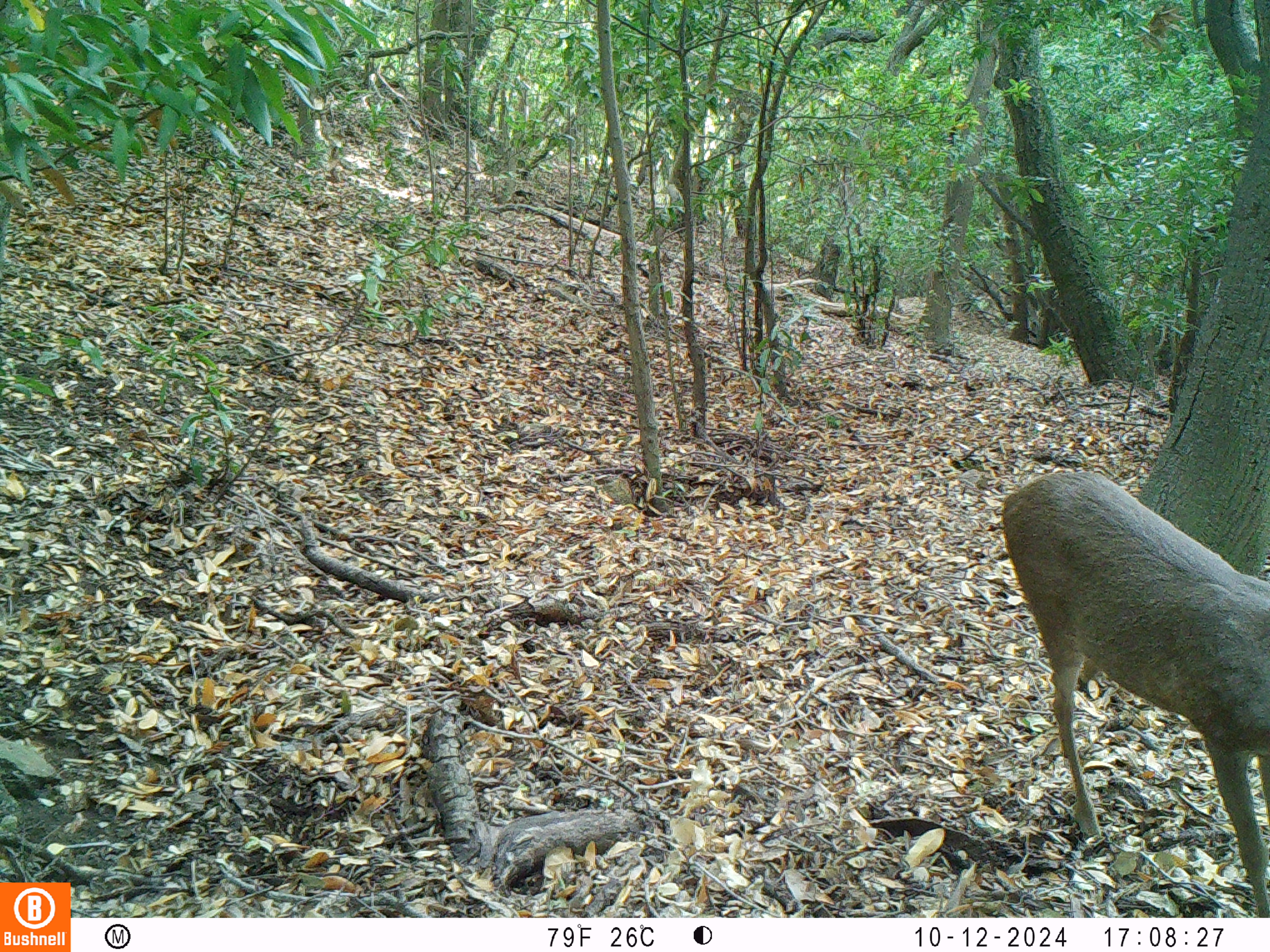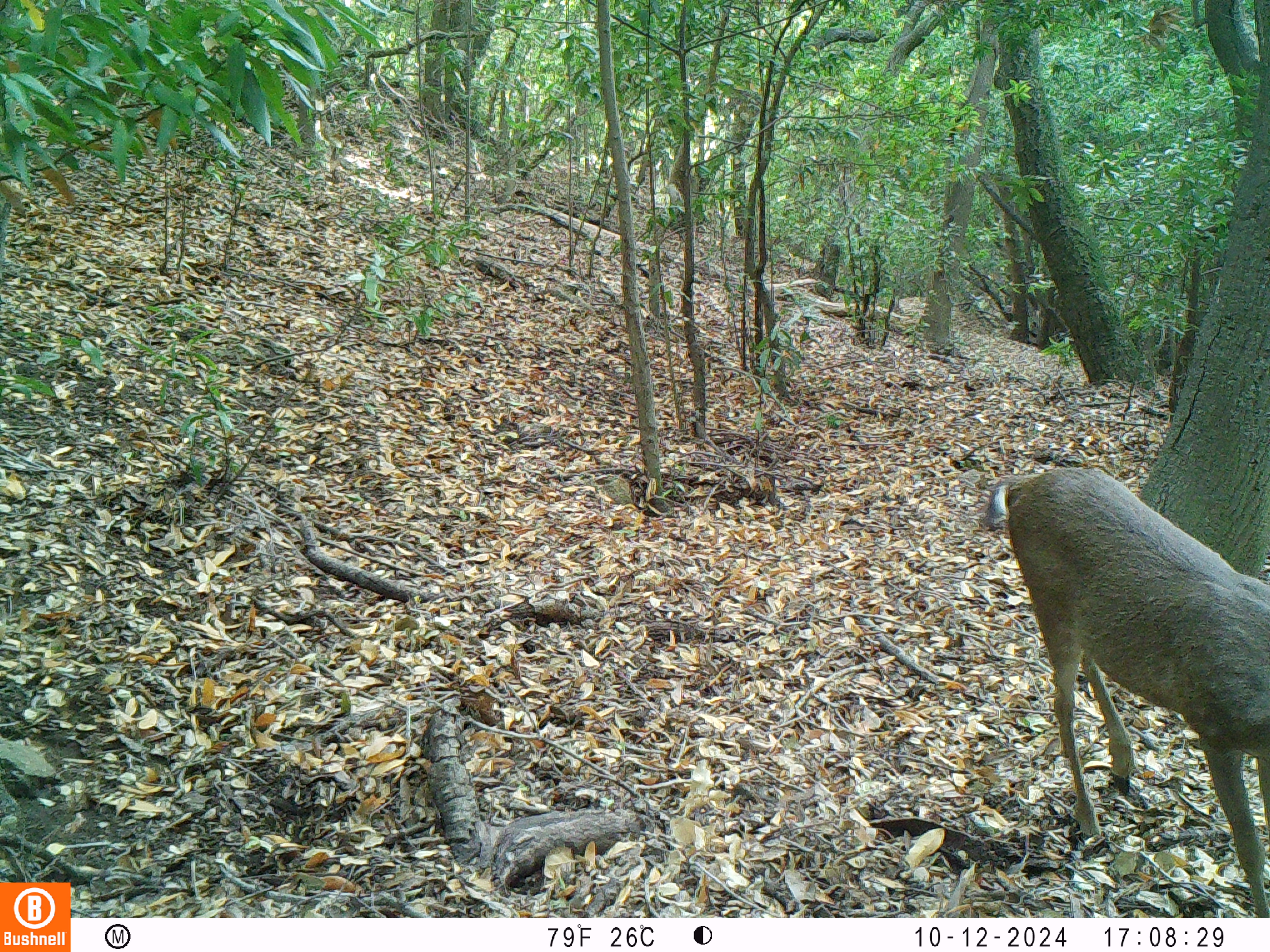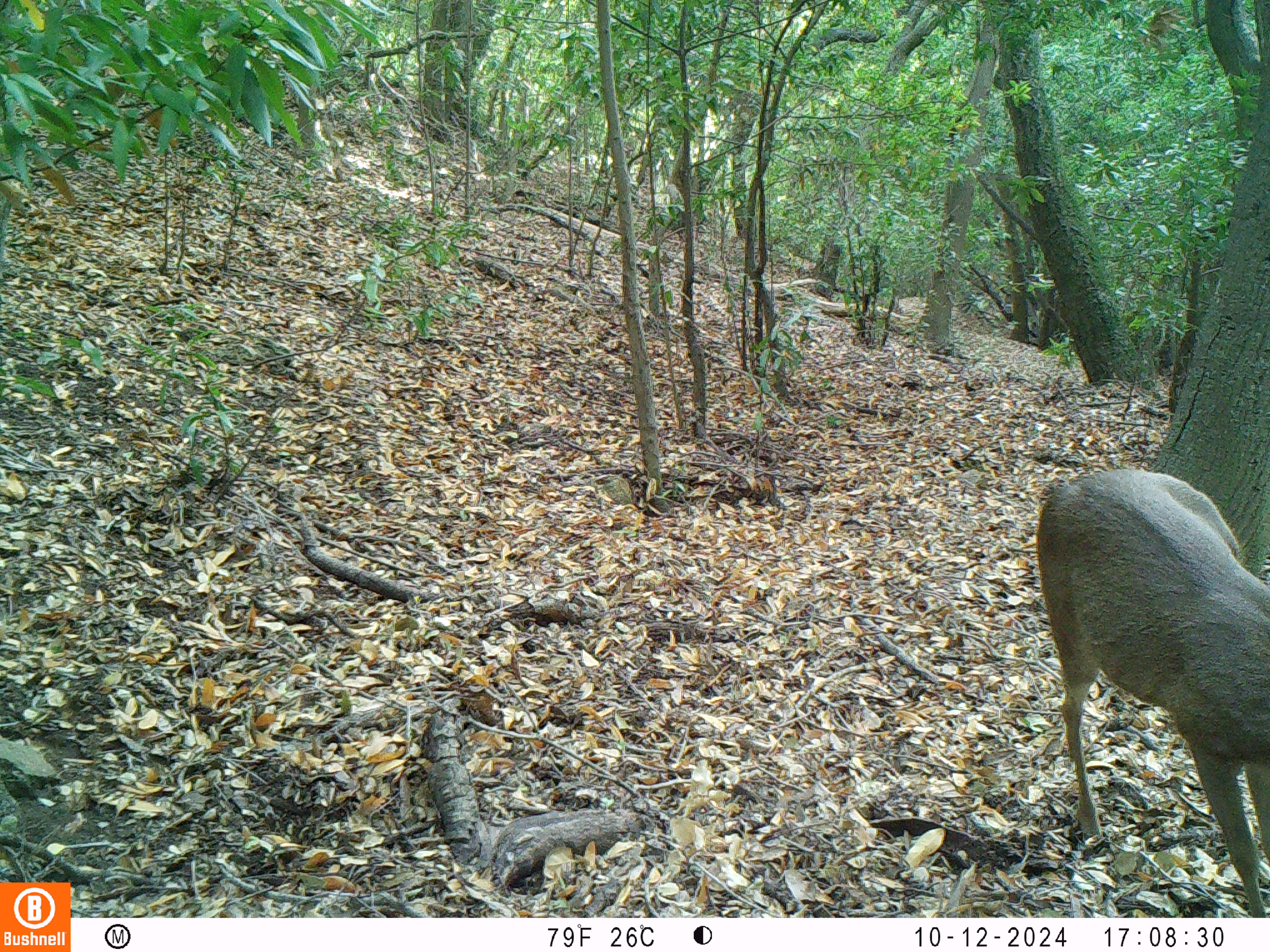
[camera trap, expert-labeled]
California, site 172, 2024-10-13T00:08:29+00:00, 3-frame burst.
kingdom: Animalia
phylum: Chordata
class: Mammalia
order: Artiodactyla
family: Cervidae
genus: Odocoileus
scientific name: Odocoileus hemionus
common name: mule deer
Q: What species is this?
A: Mule deer (Odocoileus hemionus).